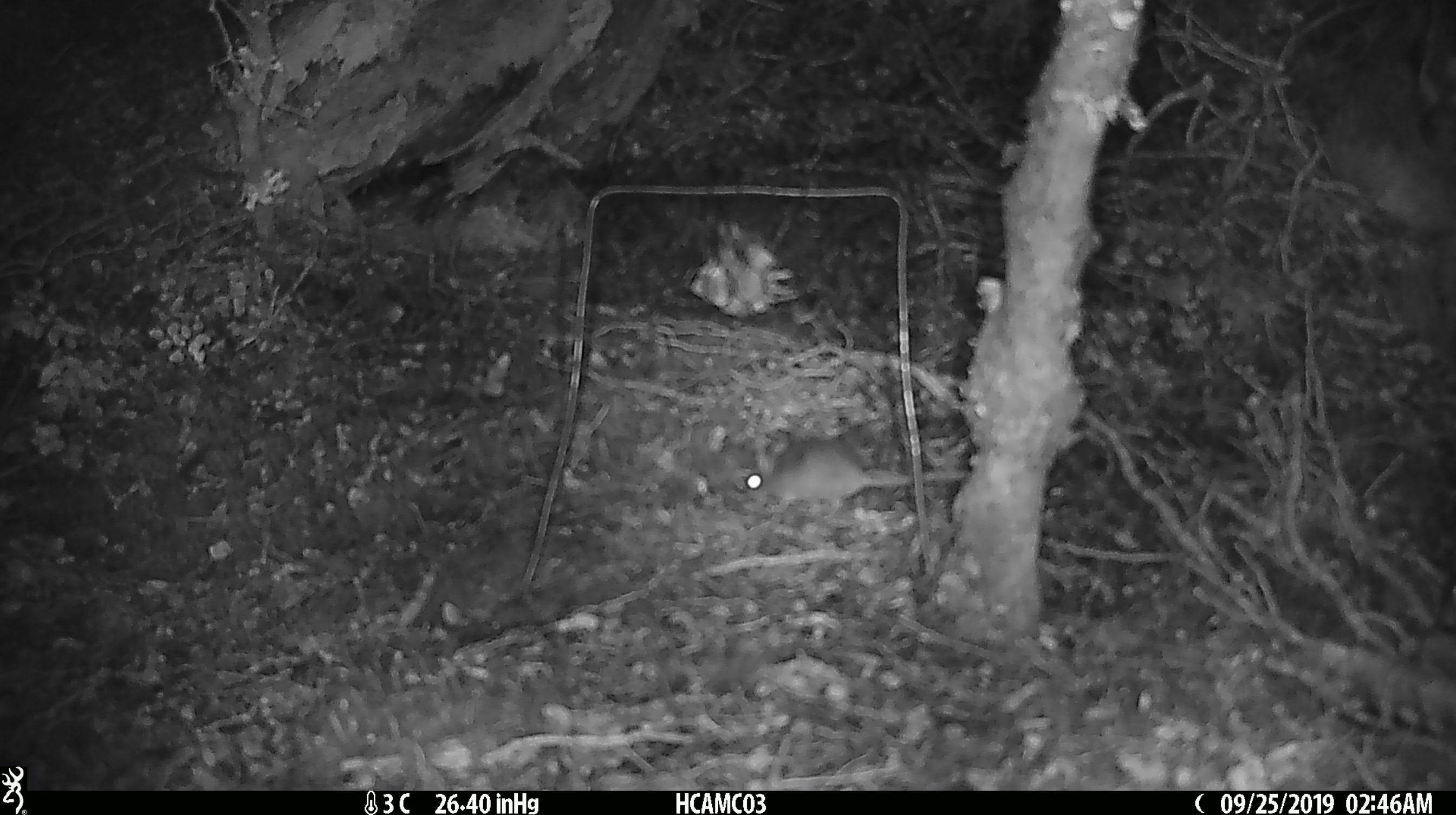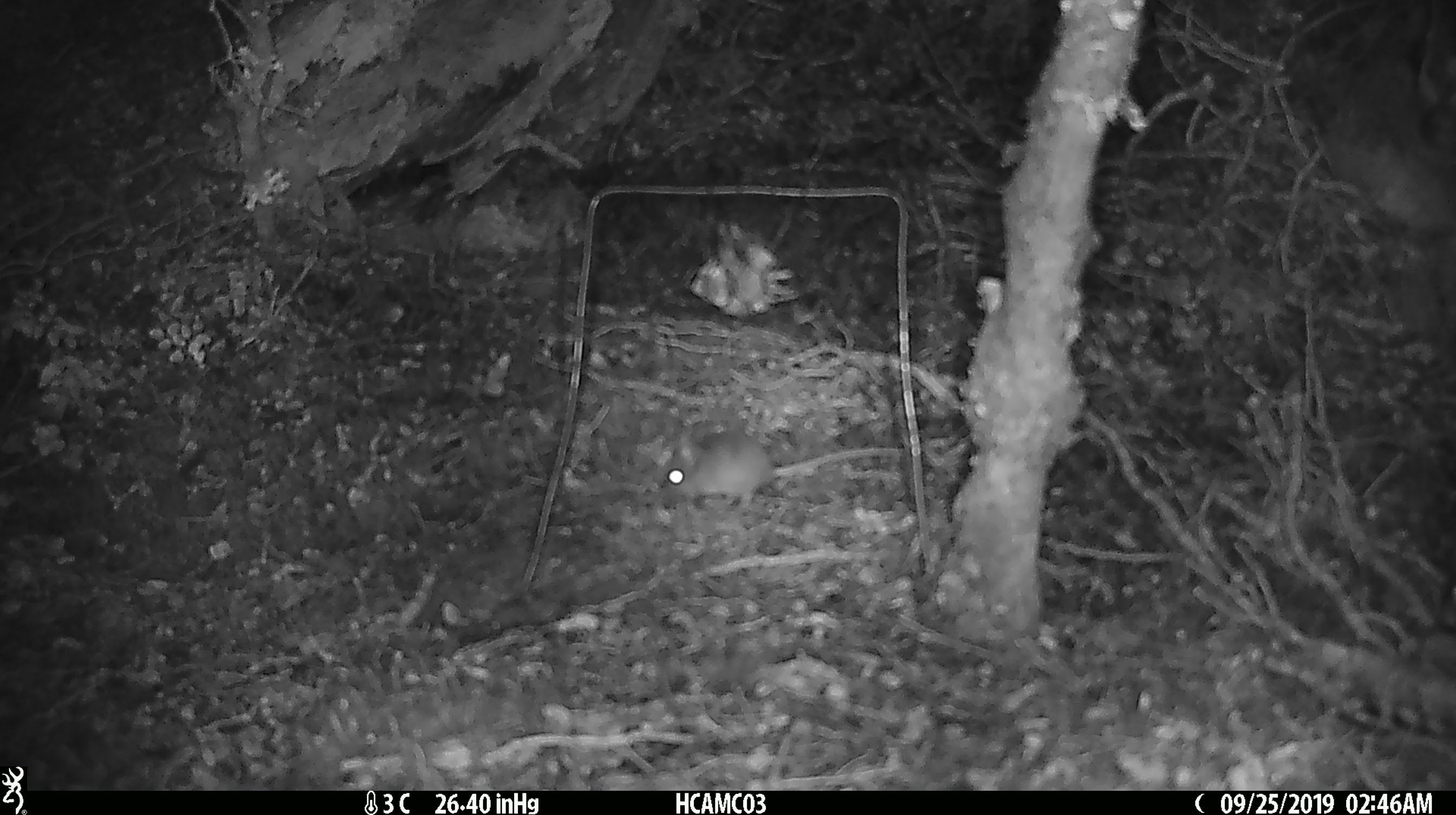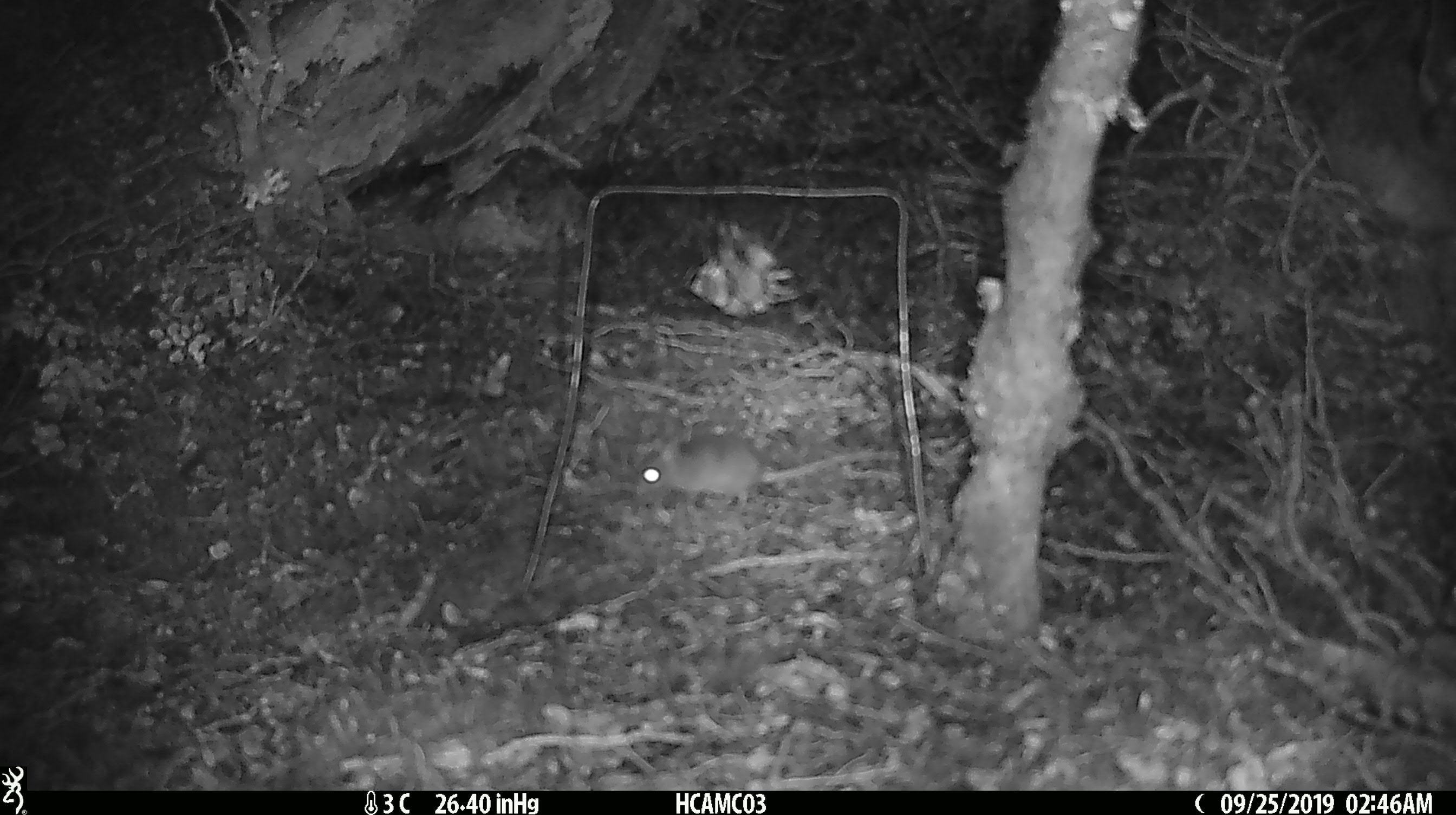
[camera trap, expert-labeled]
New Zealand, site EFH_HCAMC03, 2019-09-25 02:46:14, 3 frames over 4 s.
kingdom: Animalia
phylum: Chordata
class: Mammalia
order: Rodentia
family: Muridae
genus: Mus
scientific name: Mus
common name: mouse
Mouse (Mus).